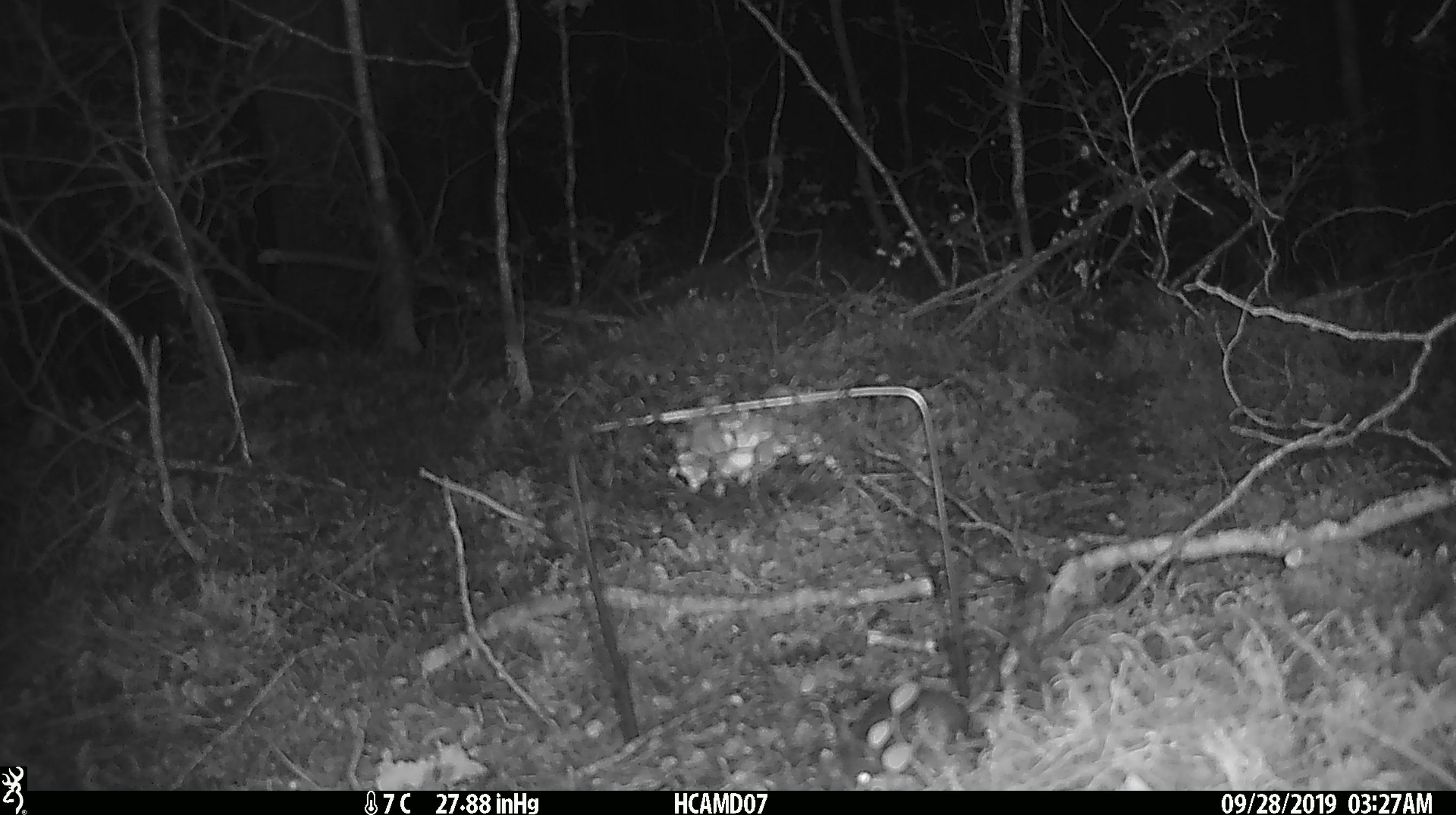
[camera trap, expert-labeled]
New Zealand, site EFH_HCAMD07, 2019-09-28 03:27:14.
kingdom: Animalia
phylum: Chordata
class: Mammalia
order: Rodentia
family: Muridae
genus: Mus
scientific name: Mus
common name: mouse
Mouse (Mus).